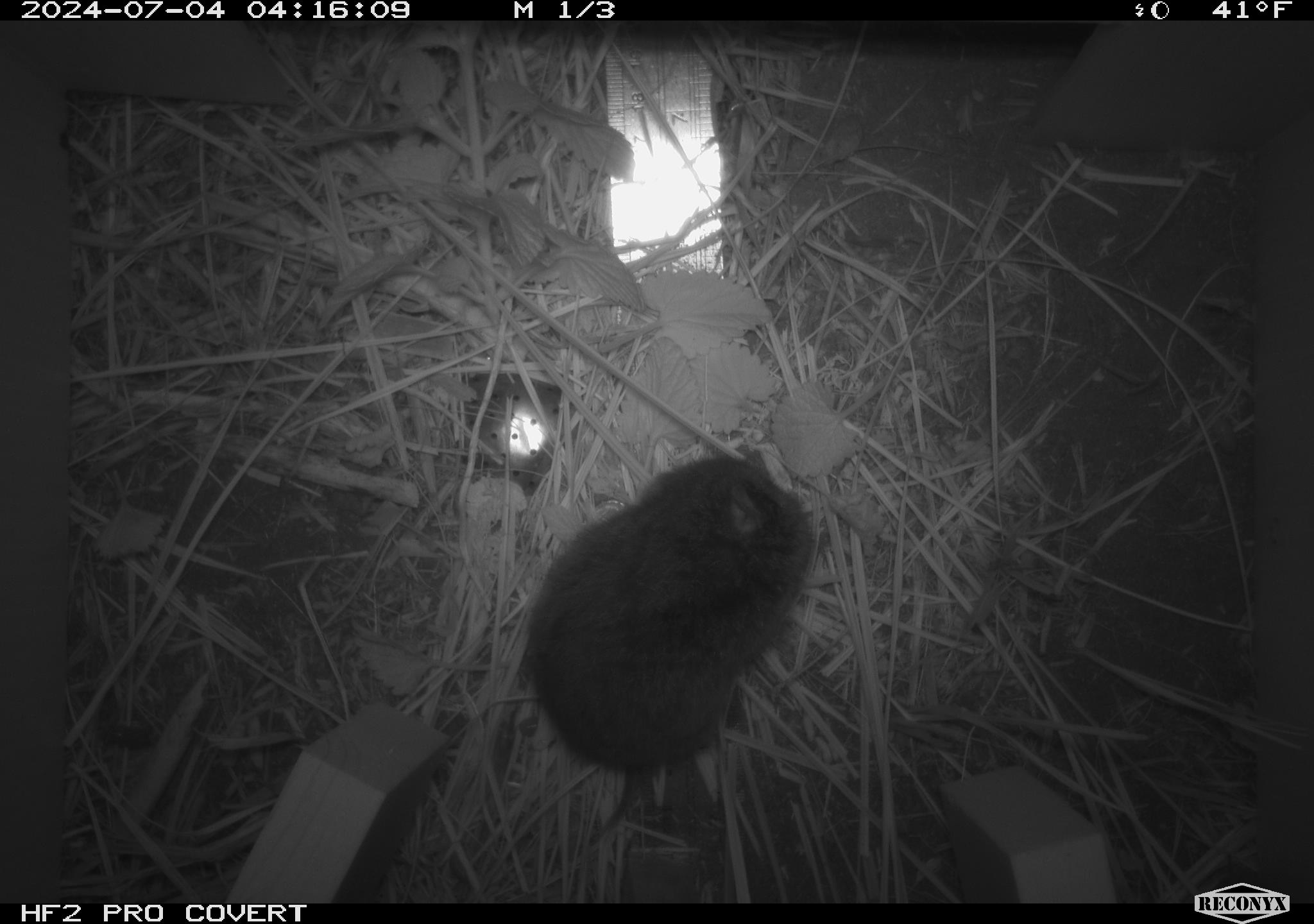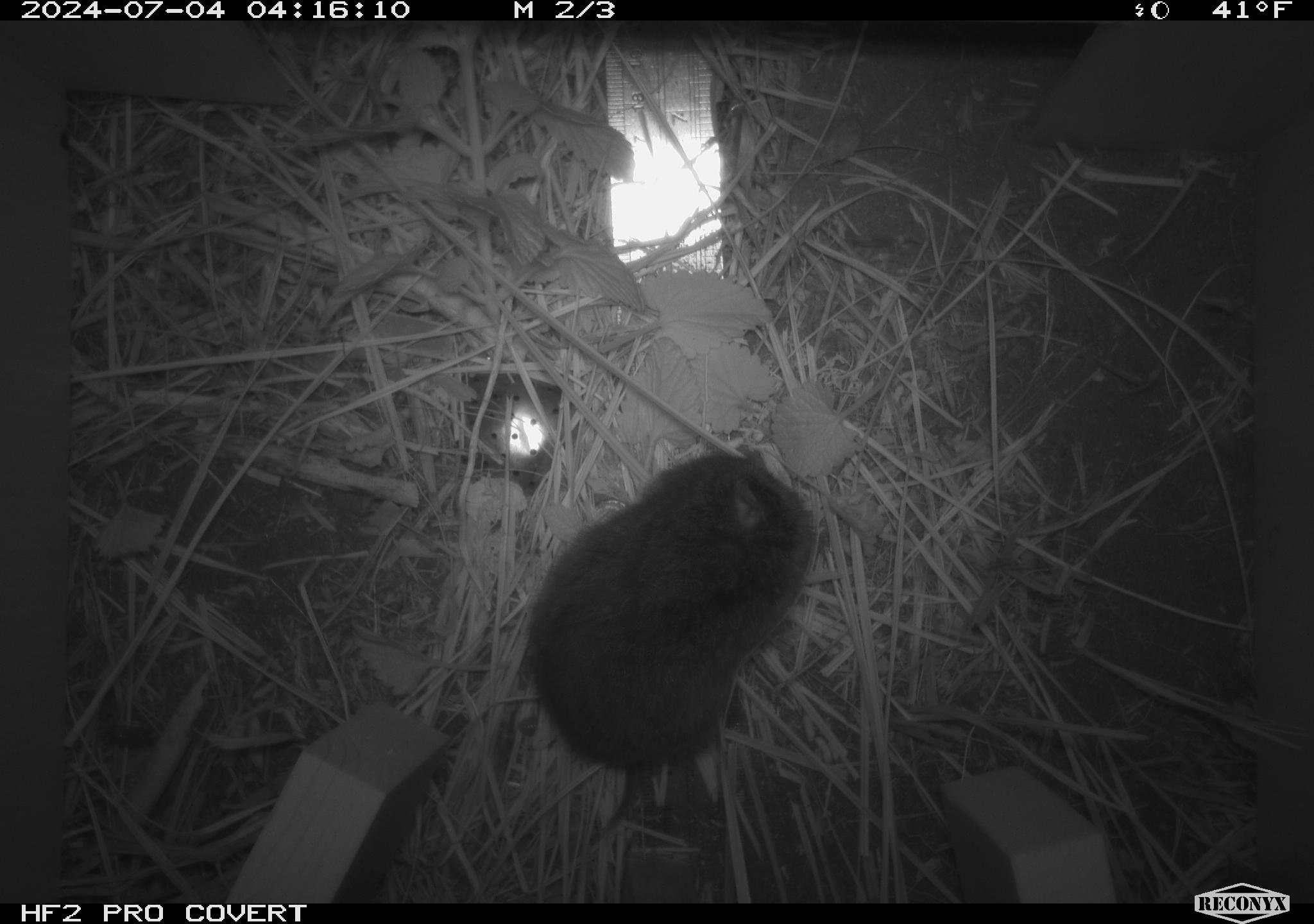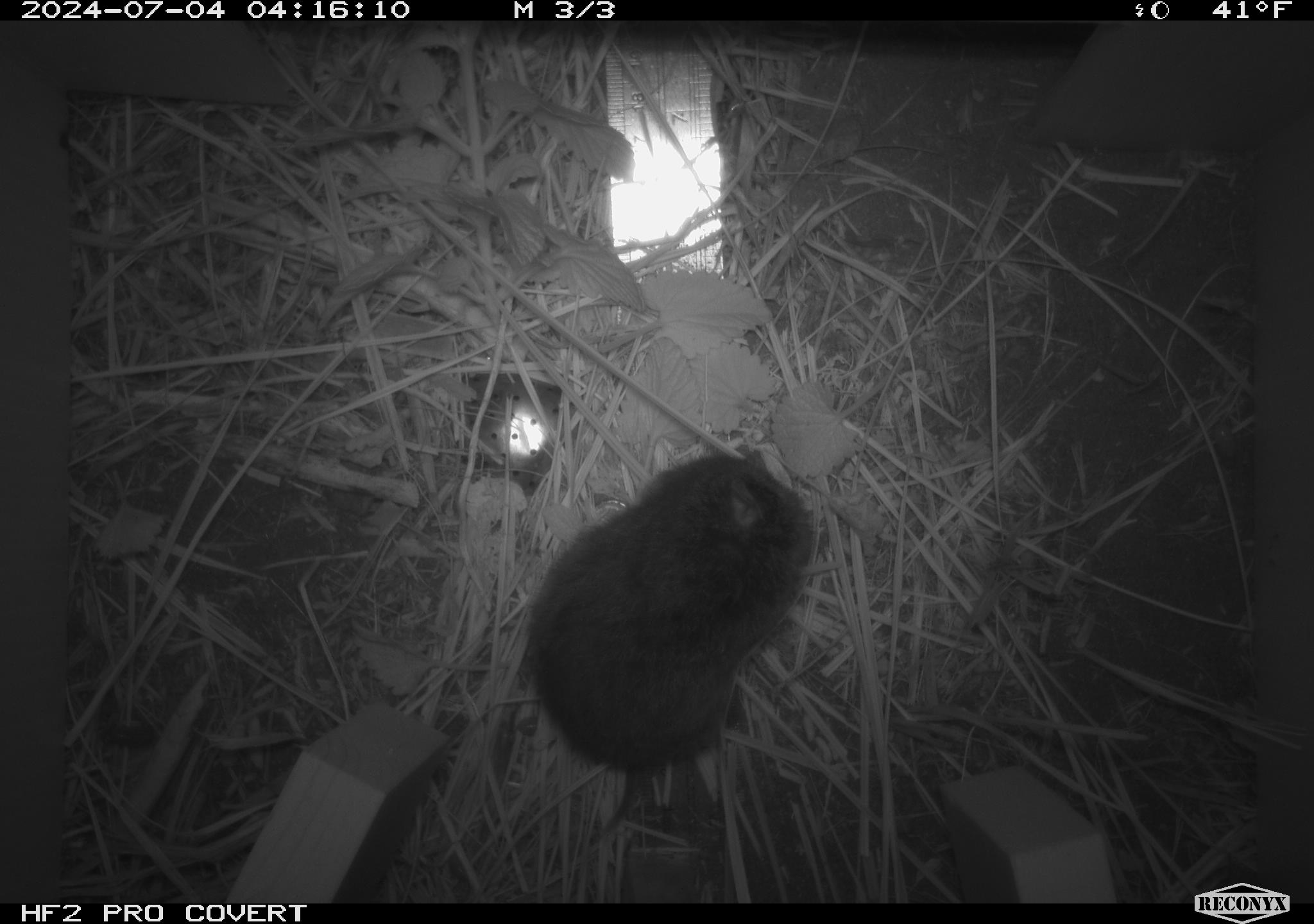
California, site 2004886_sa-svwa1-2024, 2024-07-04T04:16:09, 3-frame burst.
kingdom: Animalia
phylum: Chordata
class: Mammalia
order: Rodentia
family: Cricetidae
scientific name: Arvicolinae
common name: voles, lemmings, and muskrats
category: arvicolinae subfamily